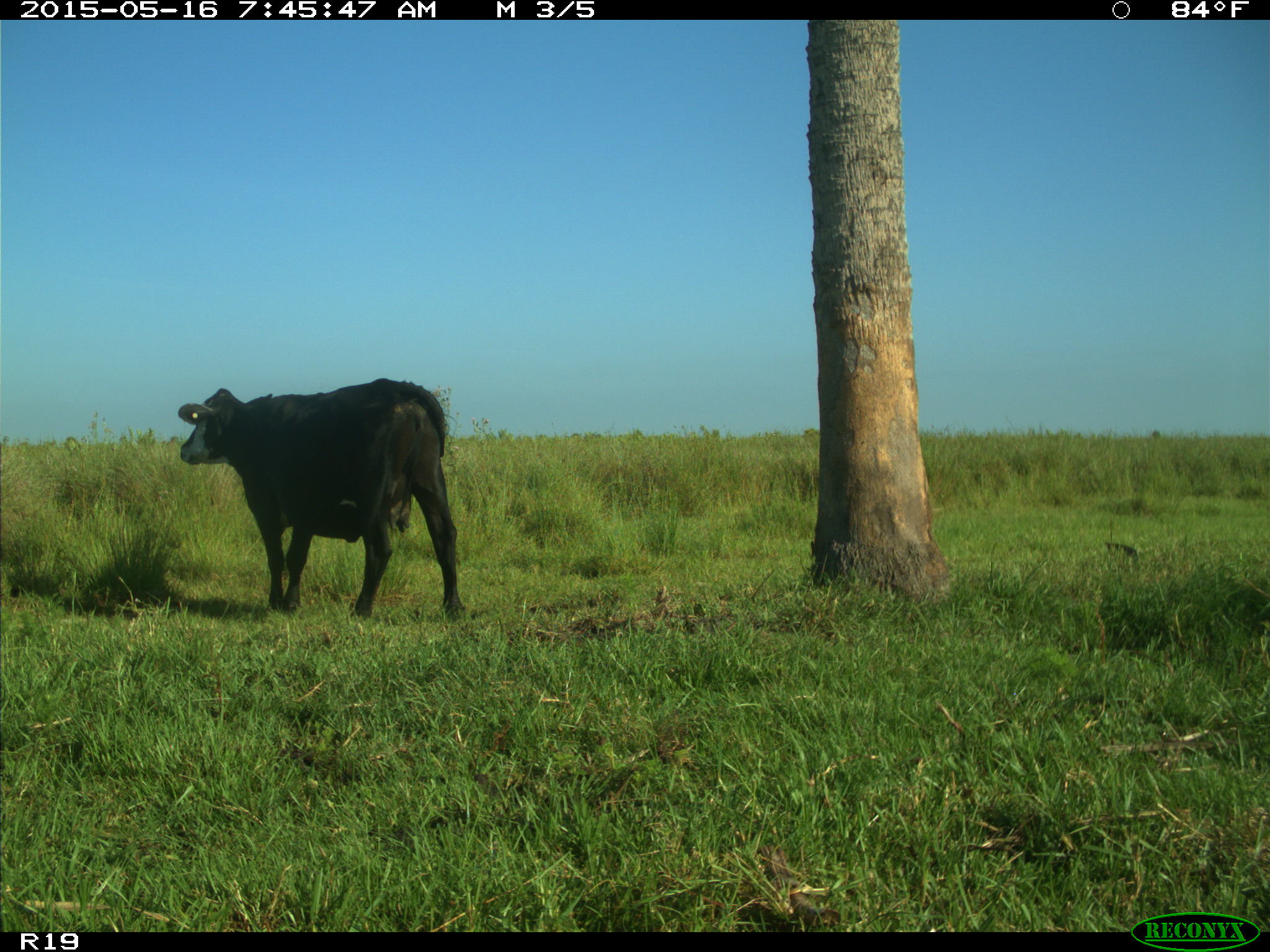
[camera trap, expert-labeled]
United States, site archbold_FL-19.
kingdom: Animalia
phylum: Chordata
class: Mammalia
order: Artiodactyla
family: Bovidae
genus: Bos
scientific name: Bos taurus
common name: domestic cow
Bos taurus (domestic cow).